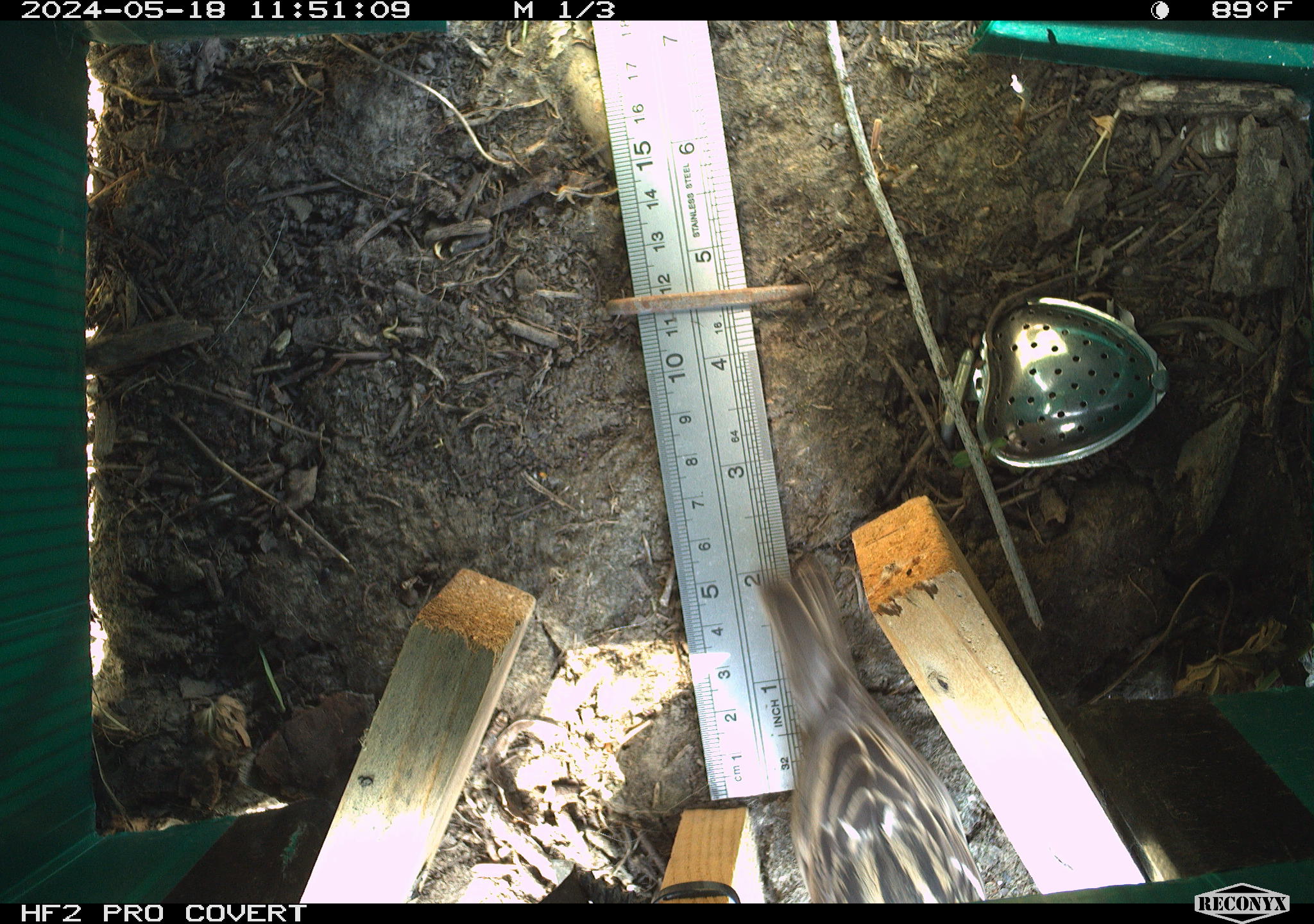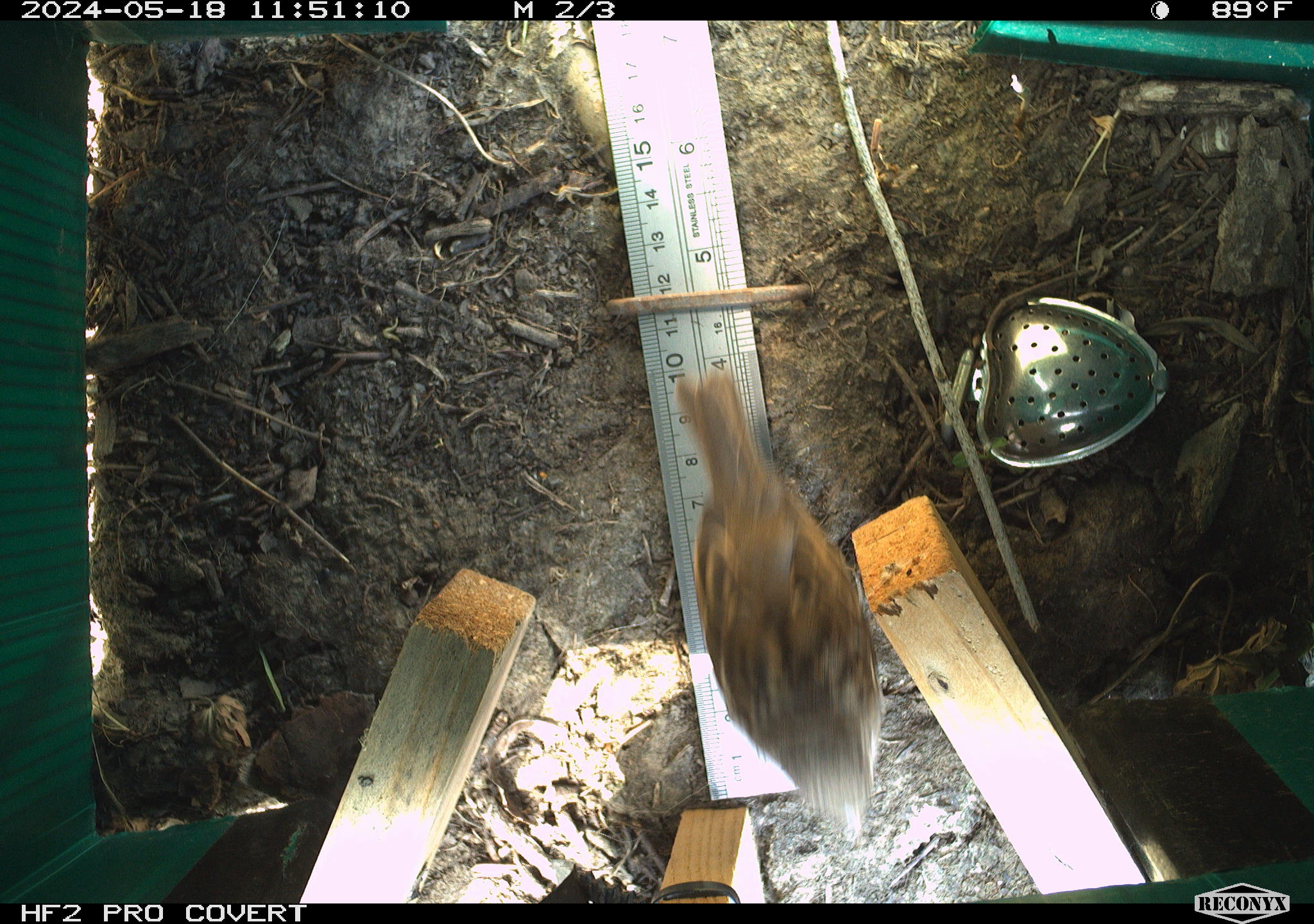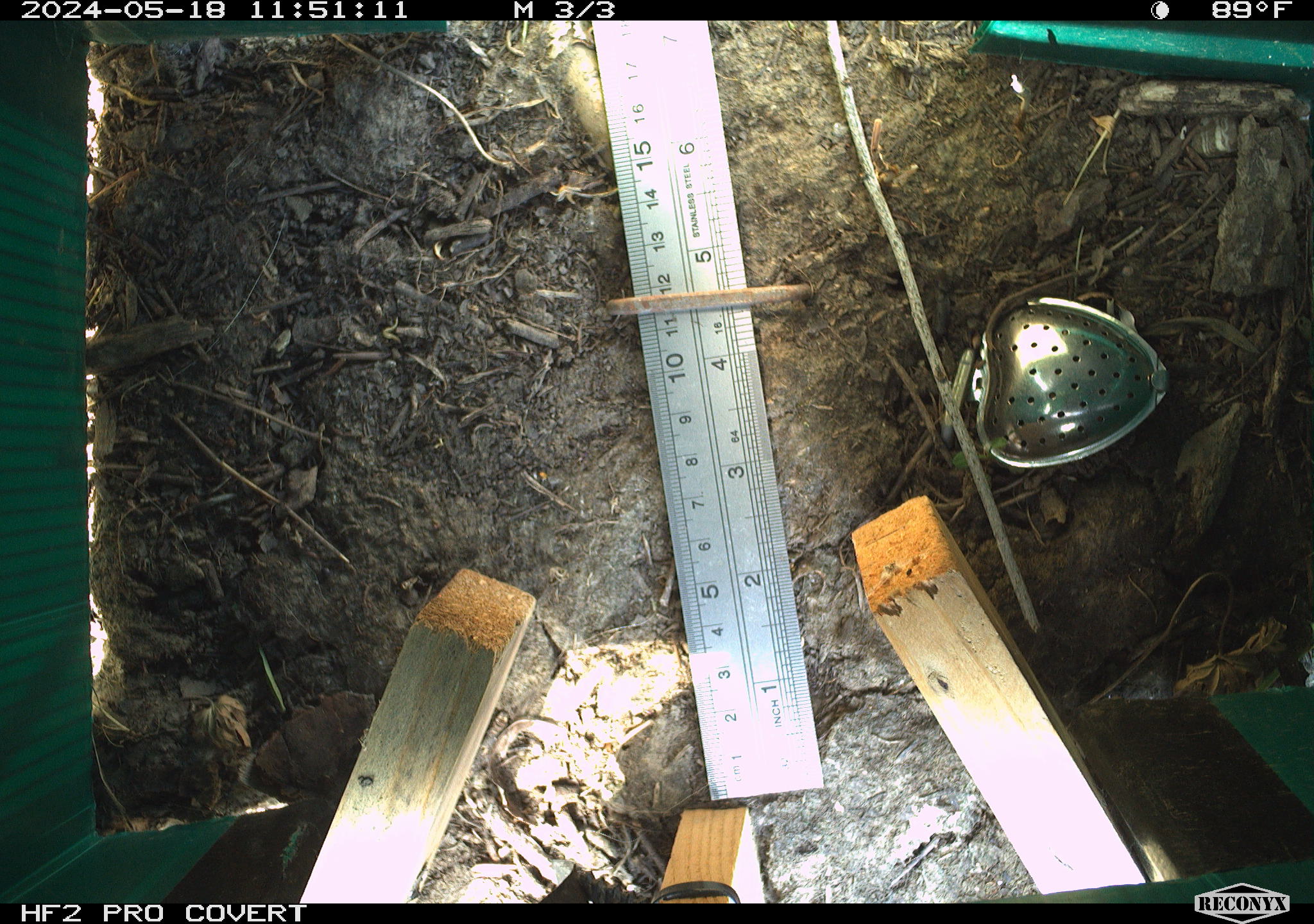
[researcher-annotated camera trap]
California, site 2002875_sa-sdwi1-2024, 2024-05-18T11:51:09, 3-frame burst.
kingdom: Animalia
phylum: Chordata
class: Aves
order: Passeriformes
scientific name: Passeriformes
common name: passerines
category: passeriformes order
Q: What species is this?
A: Passeriformes order (passerines) (Passeriformes).